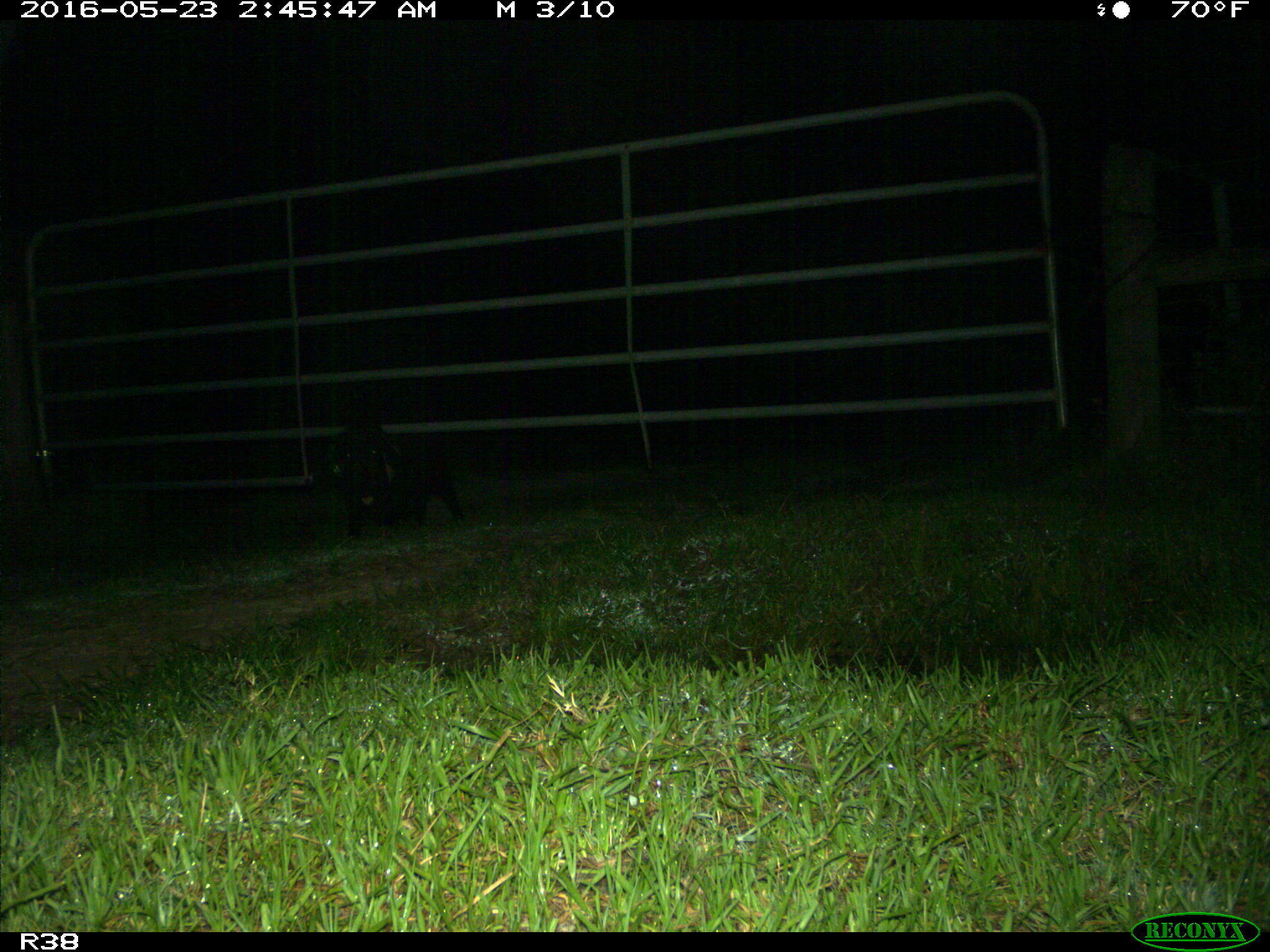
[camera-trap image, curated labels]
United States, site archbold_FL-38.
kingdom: Animalia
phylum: Chordata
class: Mammalia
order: Artiodactyla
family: Suidae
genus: Sus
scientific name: Sus scrofa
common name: wild boar